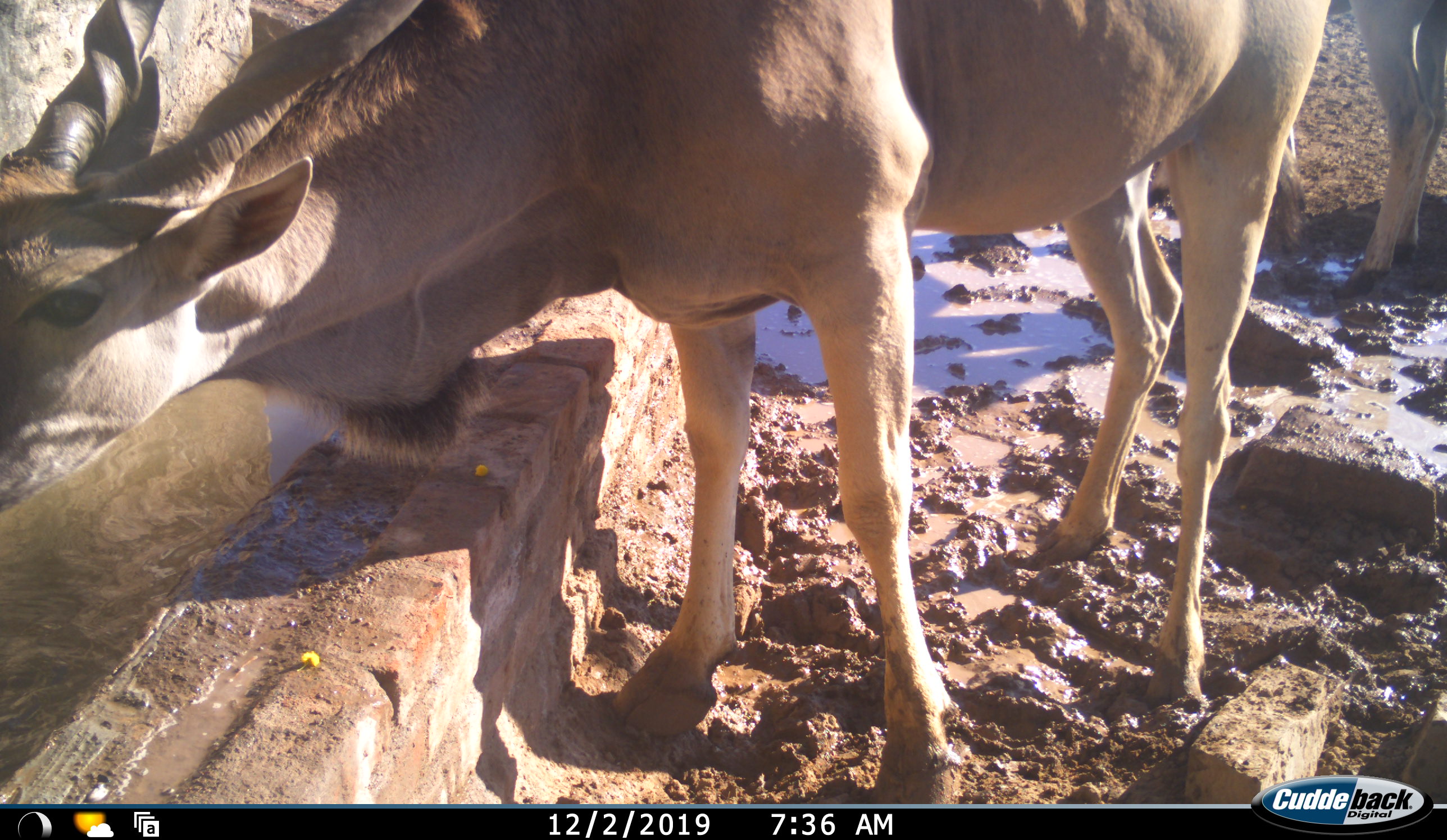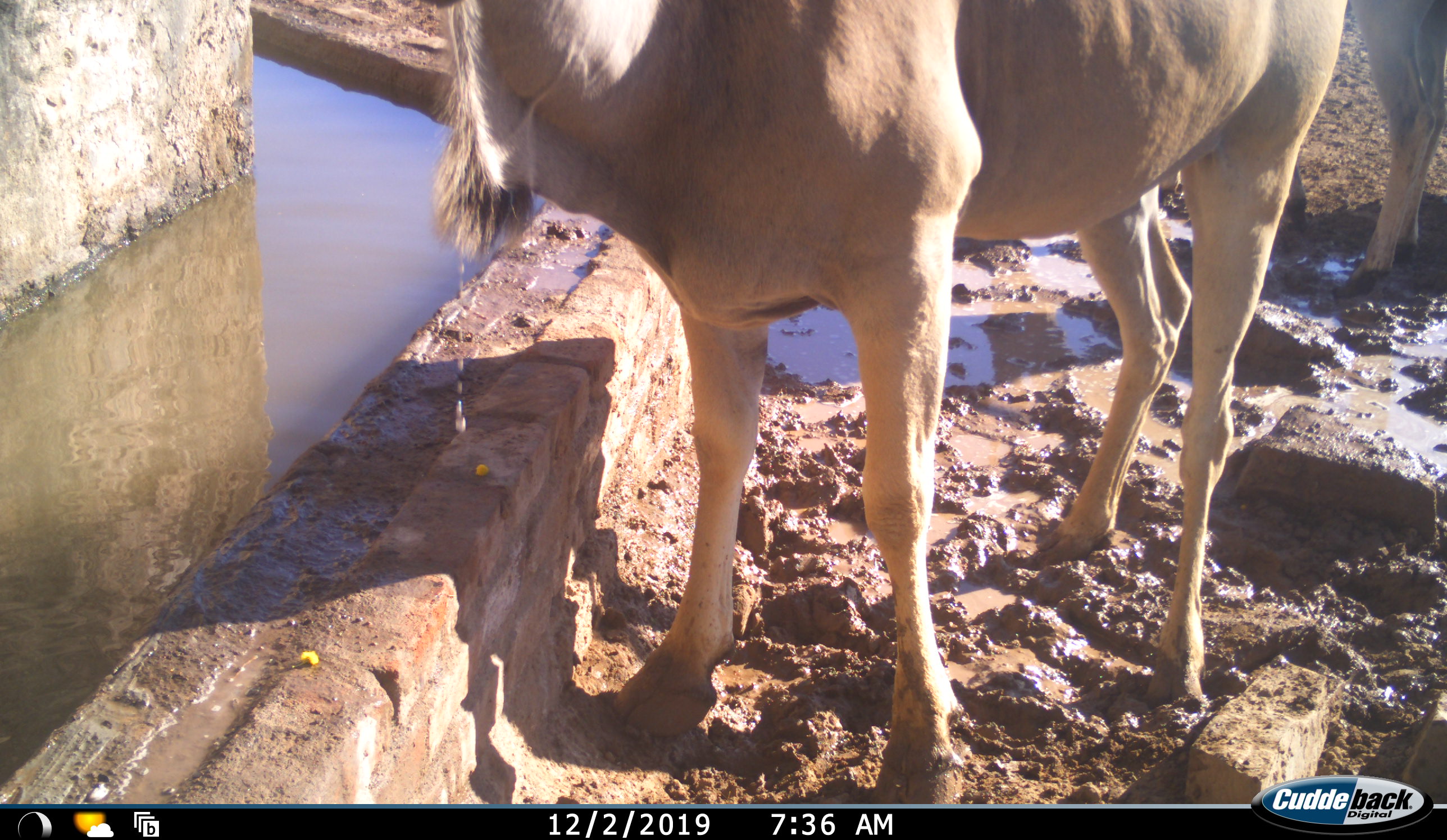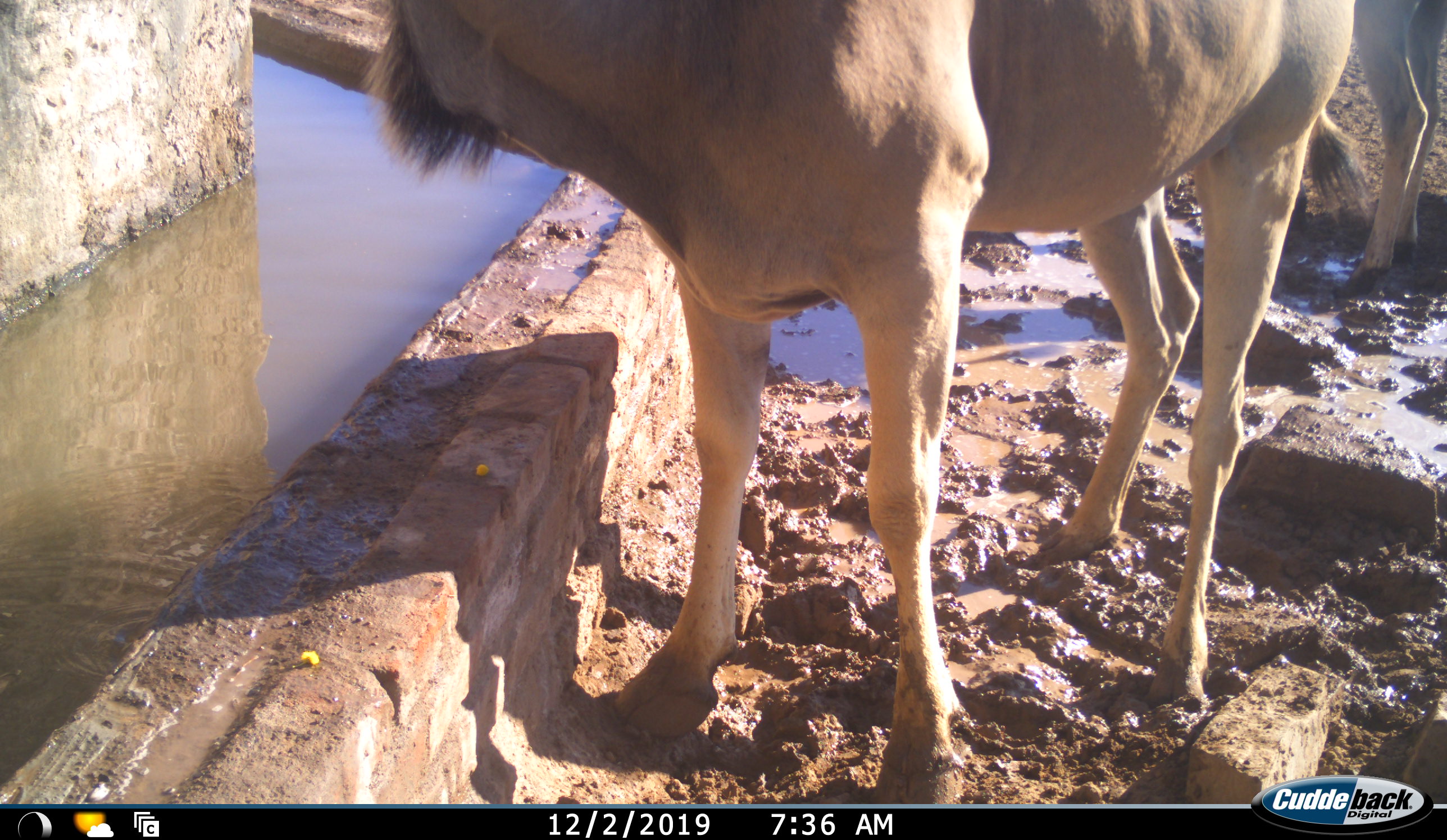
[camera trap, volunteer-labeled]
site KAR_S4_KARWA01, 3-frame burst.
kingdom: Animalia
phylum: Chordata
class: Mammalia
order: Artiodactyla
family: Bovidae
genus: Tragelaphus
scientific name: Tragelaphus oryx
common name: eland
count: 2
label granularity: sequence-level